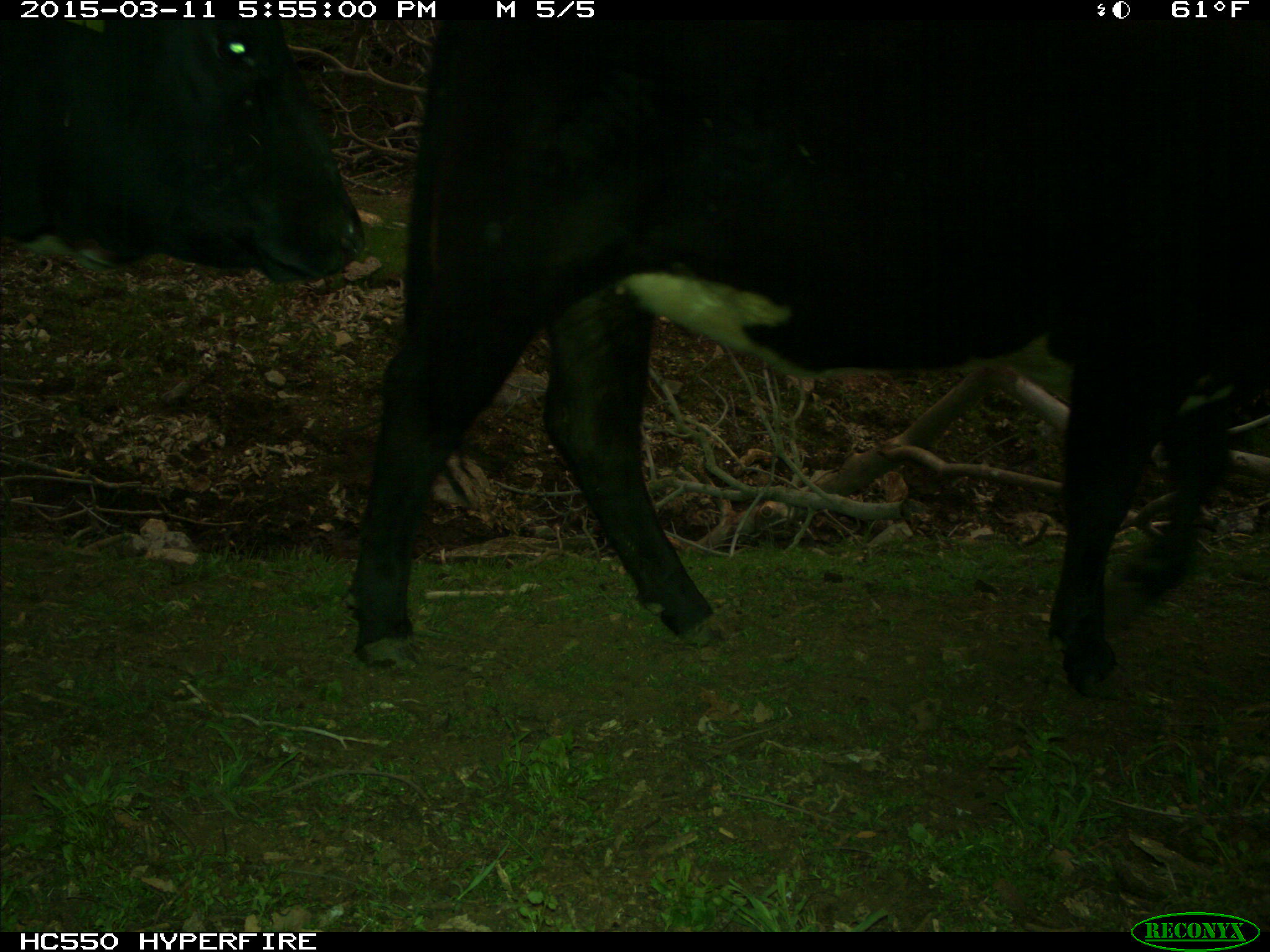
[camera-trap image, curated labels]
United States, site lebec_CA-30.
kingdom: Animalia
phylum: Chordata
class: Mammalia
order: Artiodactyla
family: Bovidae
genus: Bos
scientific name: Bos taurus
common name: domestic cow